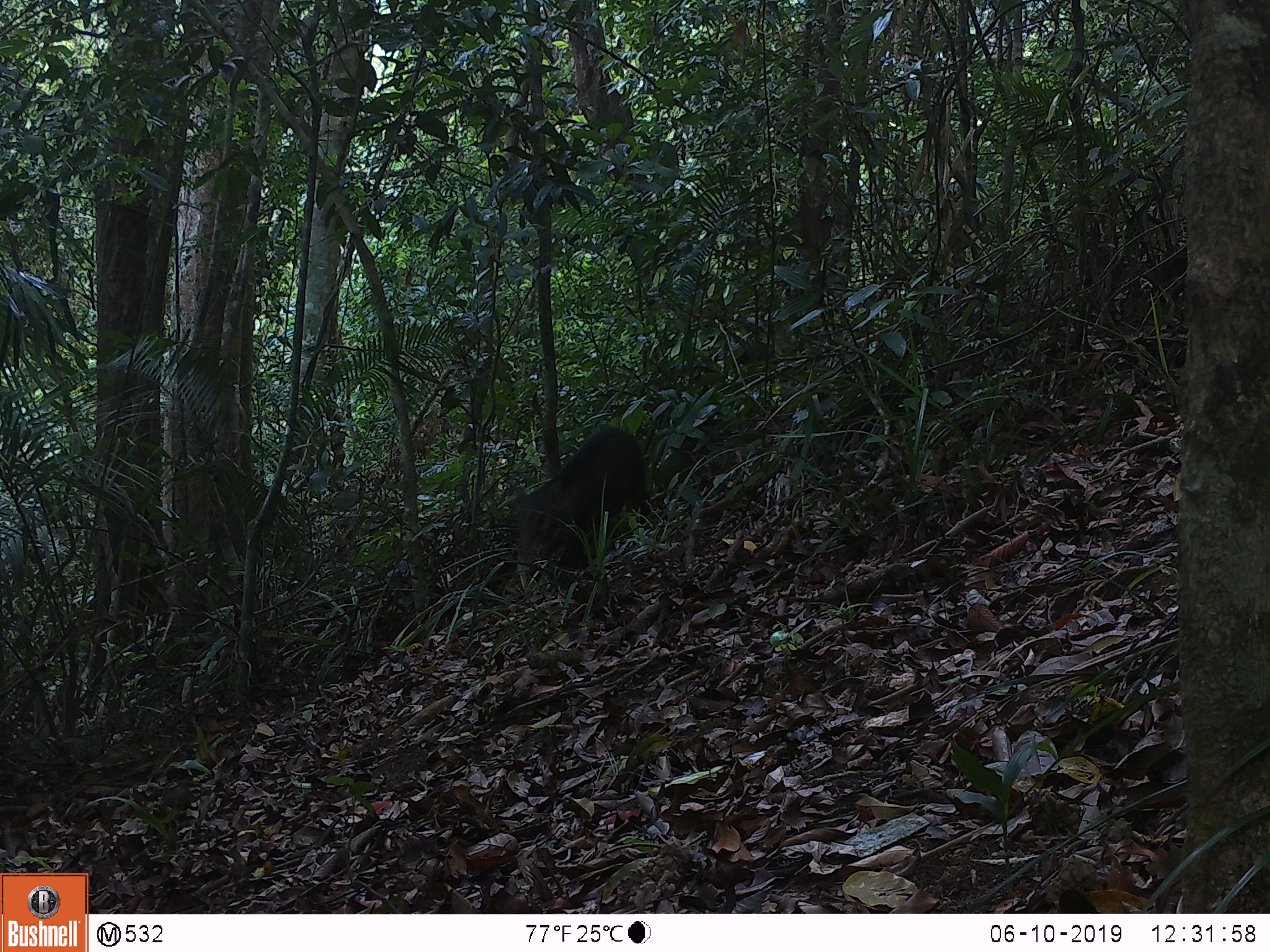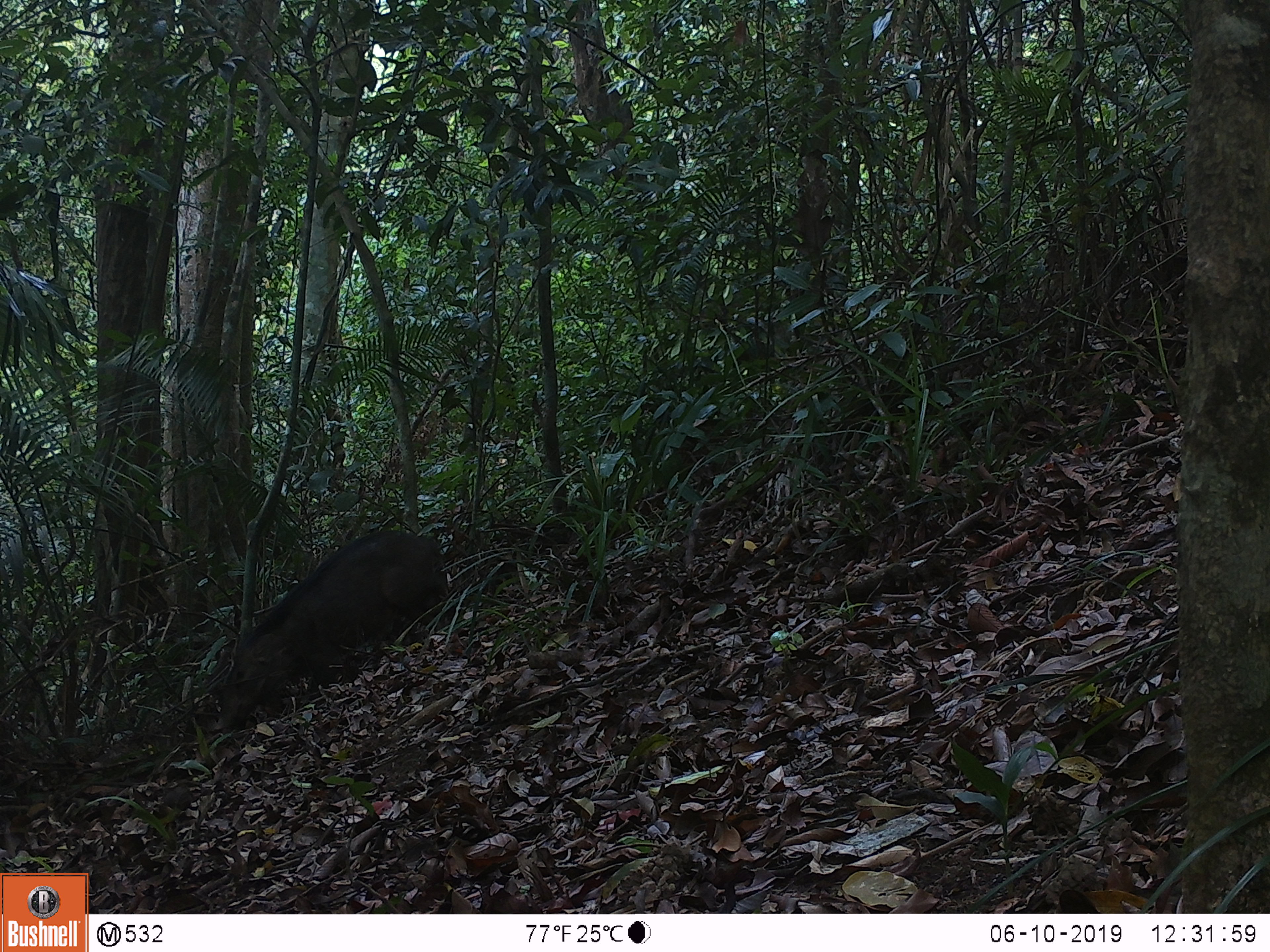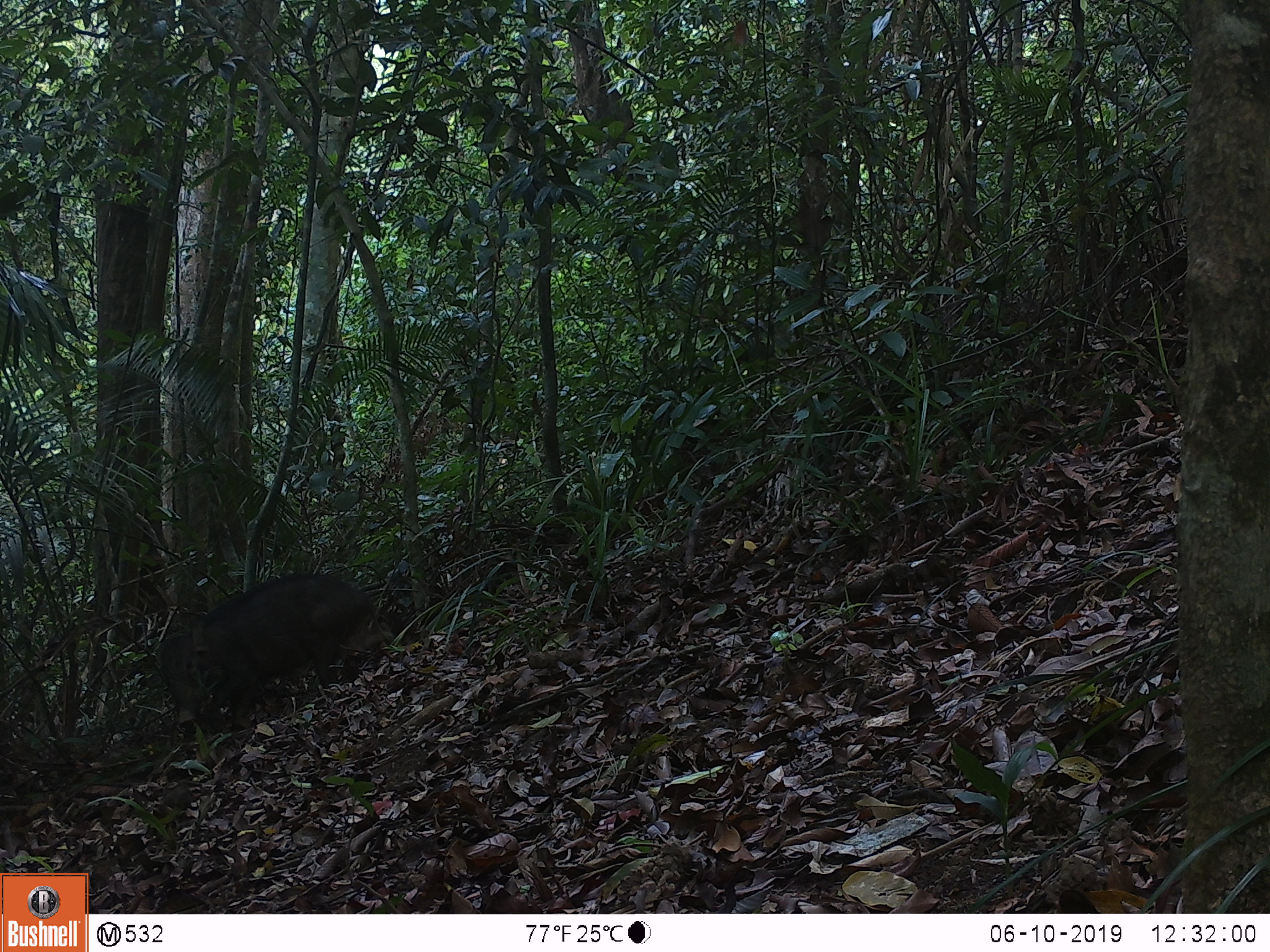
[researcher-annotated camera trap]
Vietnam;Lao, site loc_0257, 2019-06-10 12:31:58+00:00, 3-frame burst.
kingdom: Animalia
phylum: Chordata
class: Mammalia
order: Artiodactyla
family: Suidae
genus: Sus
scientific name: Sus scrofa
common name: eurasian wild pig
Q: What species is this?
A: Eurasian wild pig (Sus scrofa).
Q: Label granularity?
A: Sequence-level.